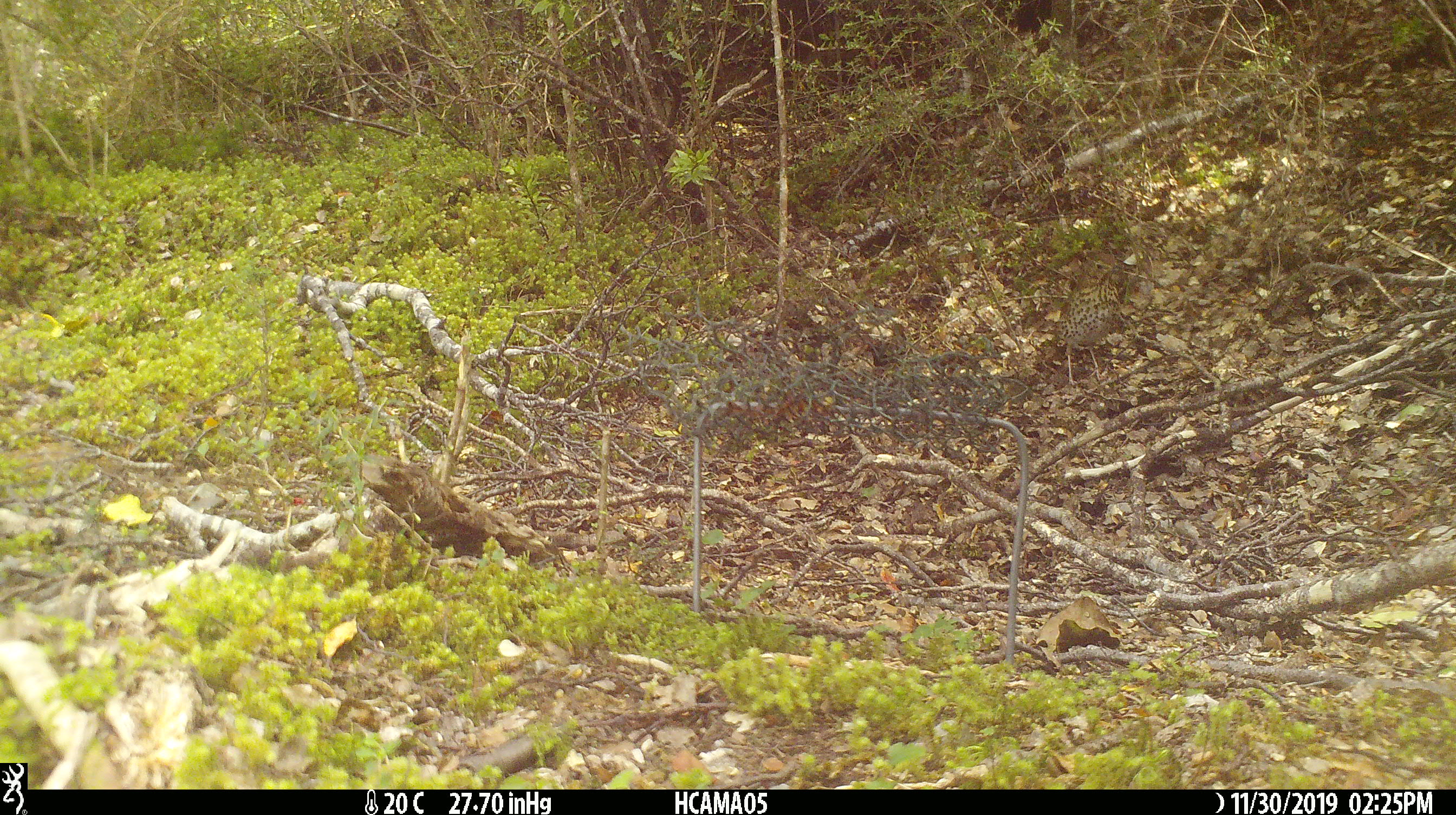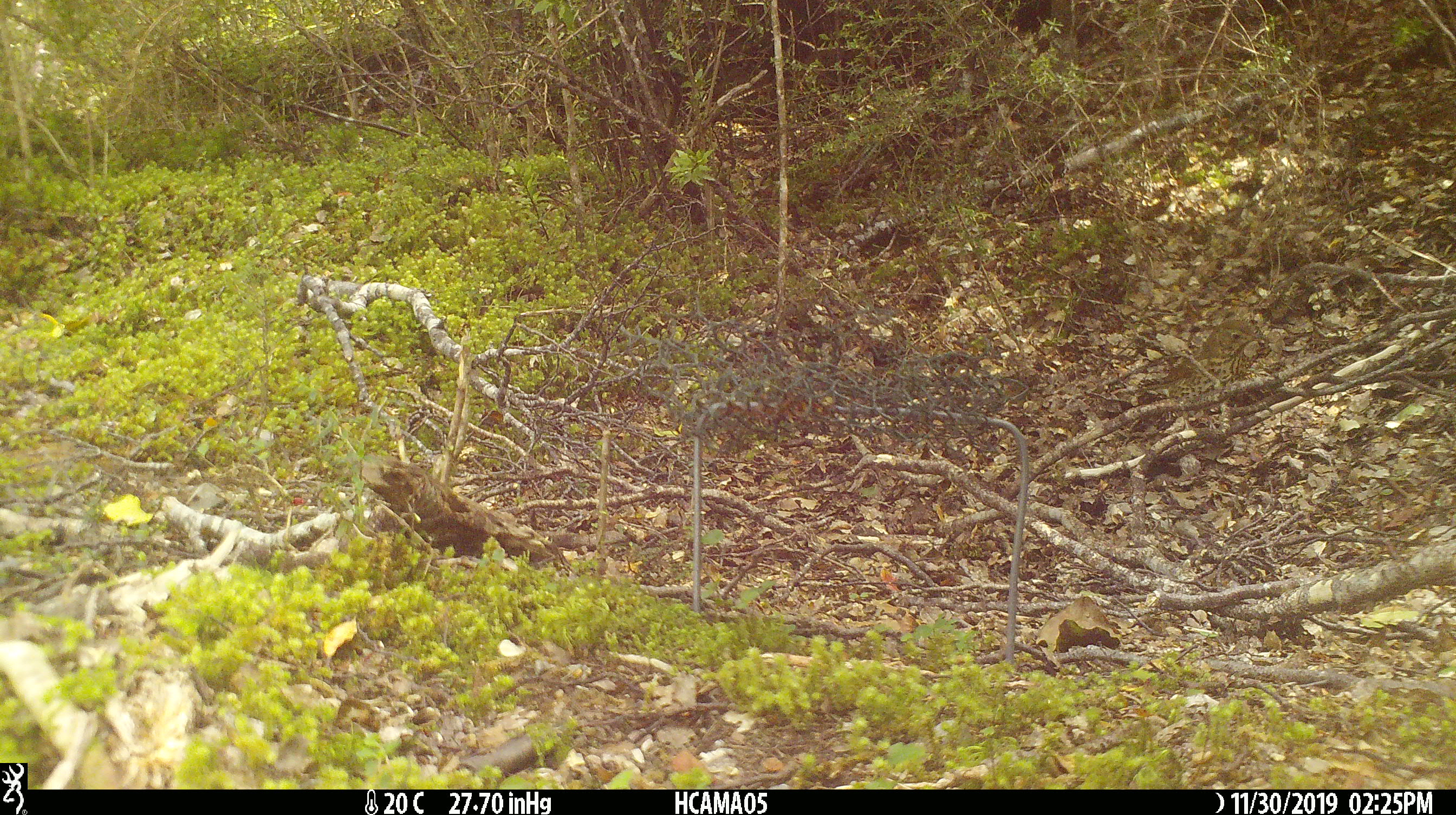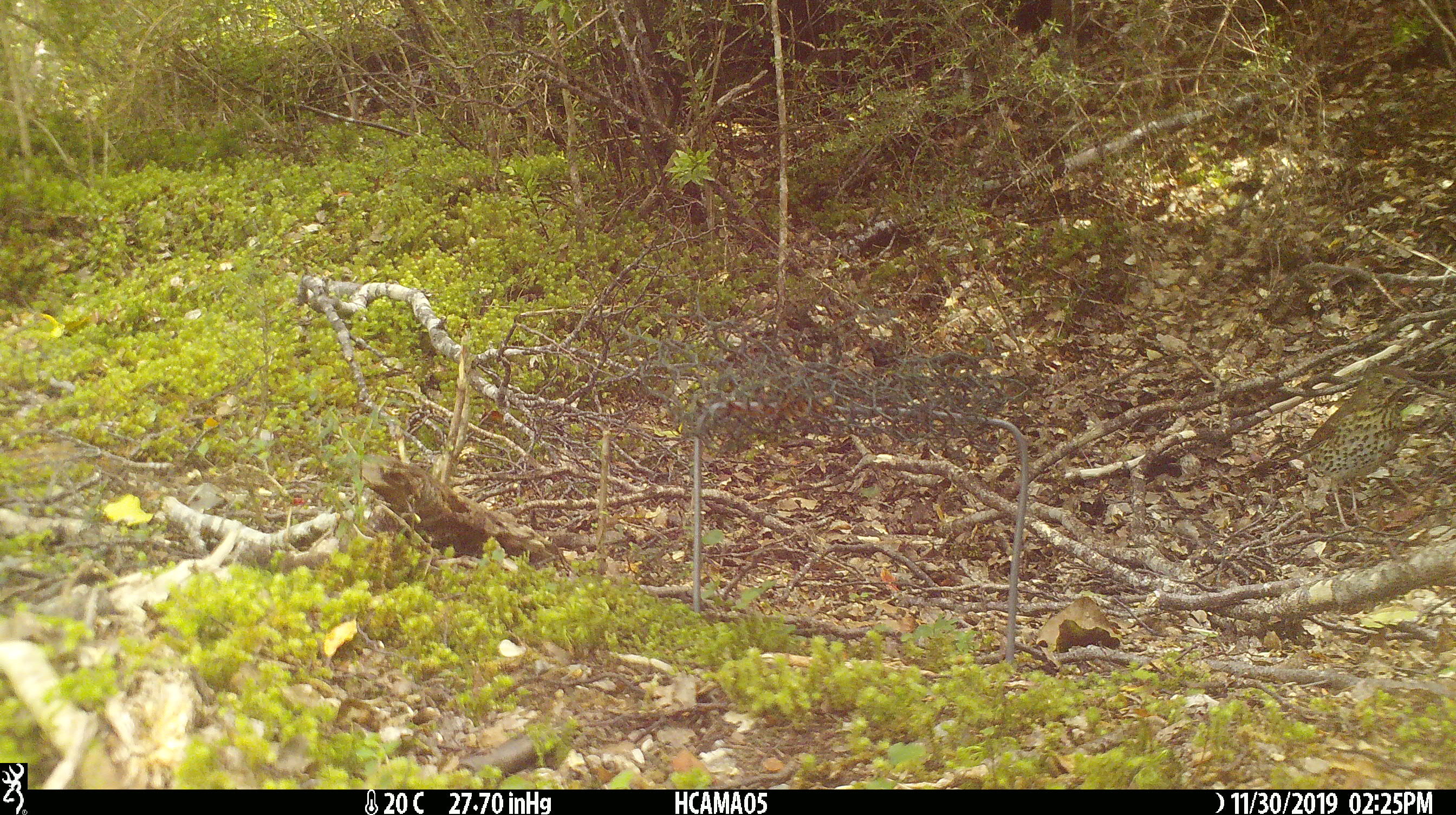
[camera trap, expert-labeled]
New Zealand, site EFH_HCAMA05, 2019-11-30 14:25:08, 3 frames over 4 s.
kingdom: Animalia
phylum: Chordata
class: Aves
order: Passeriformes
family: Turdidae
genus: Turdus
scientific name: Turdus philomelos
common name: song thrush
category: thrush